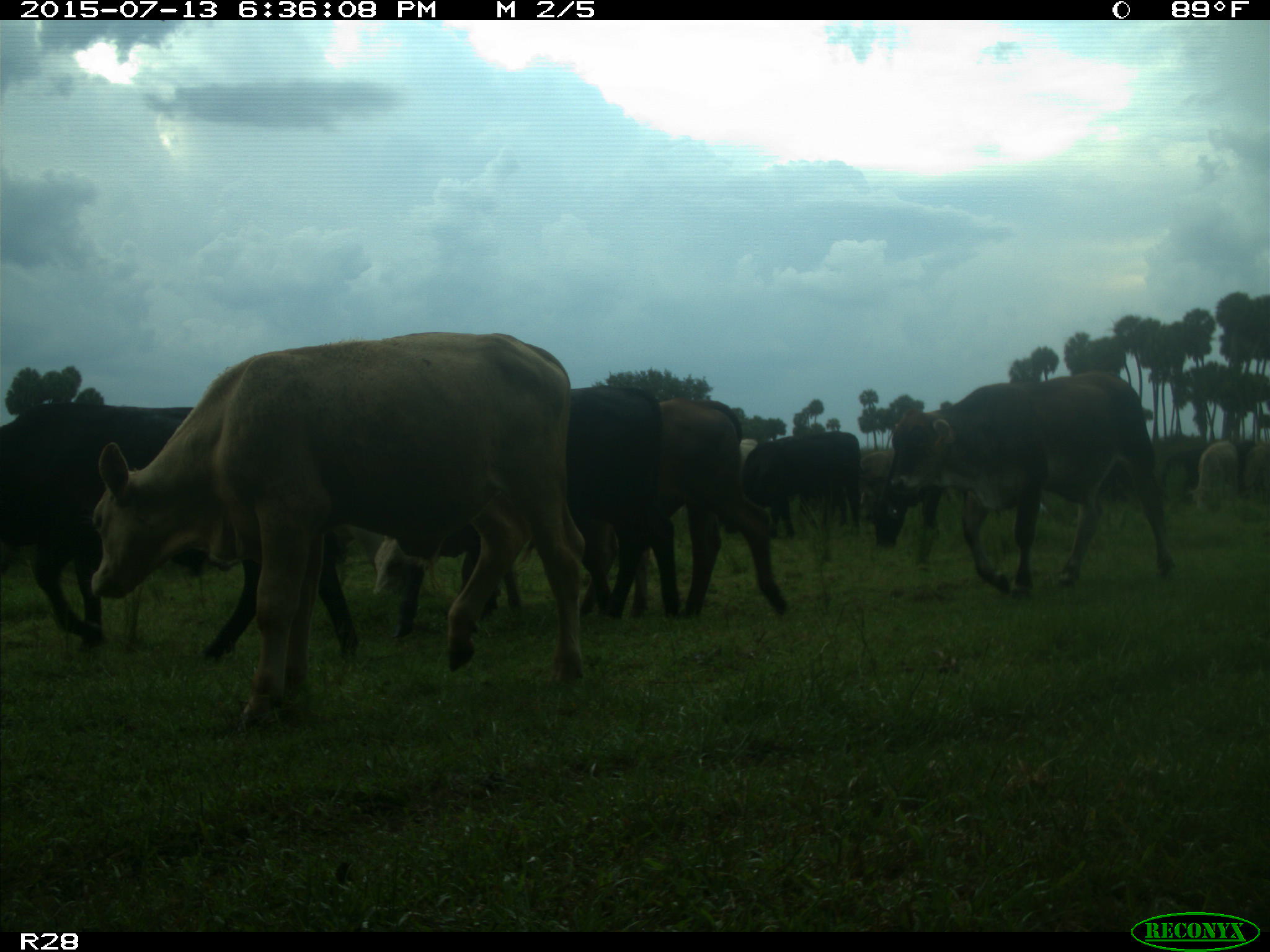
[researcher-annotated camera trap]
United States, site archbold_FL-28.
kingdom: Animalia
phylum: Chordata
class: Mammalia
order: Artiodactyla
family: Bovidae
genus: Bos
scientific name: Bos taurus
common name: domestic cow